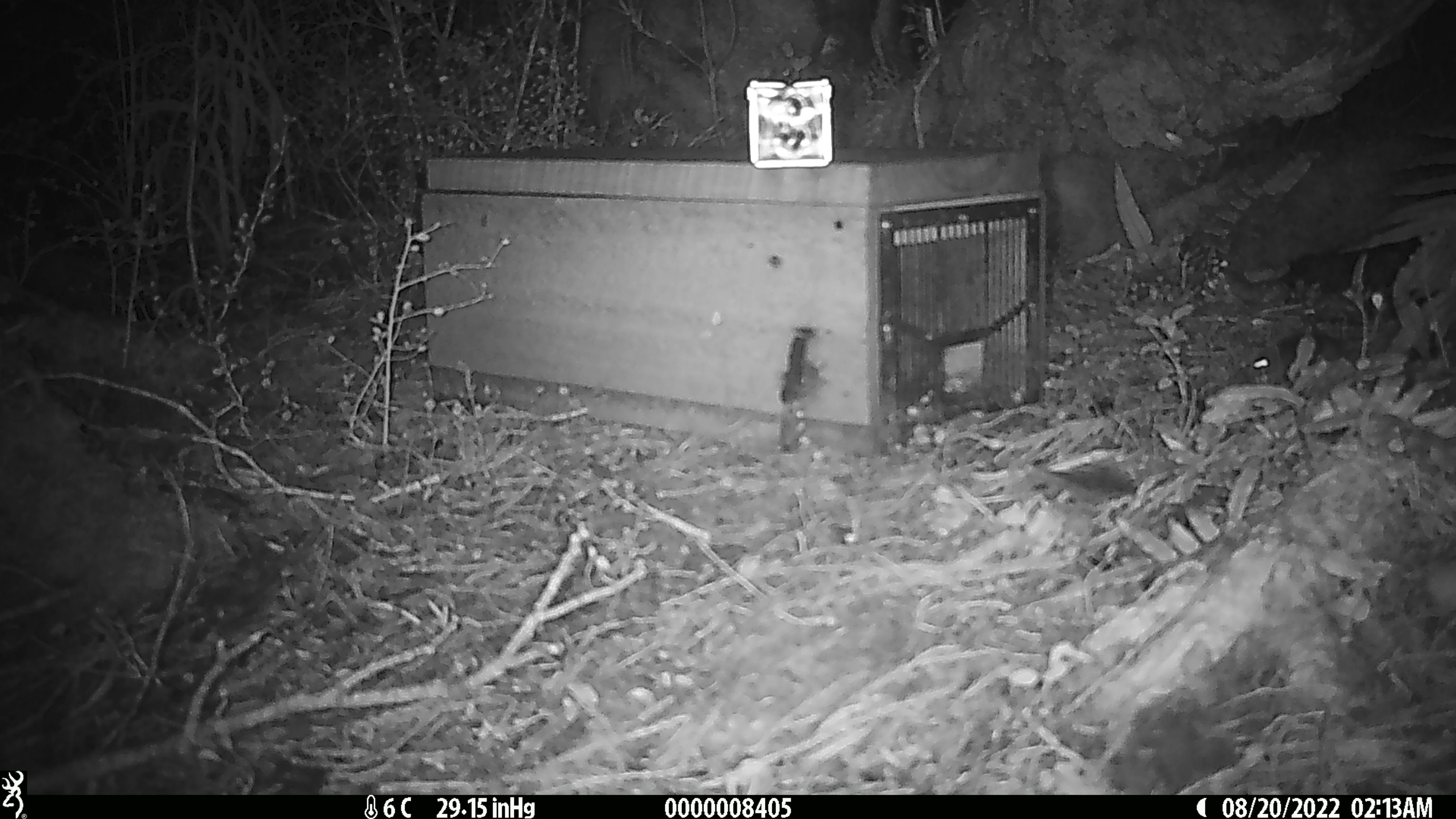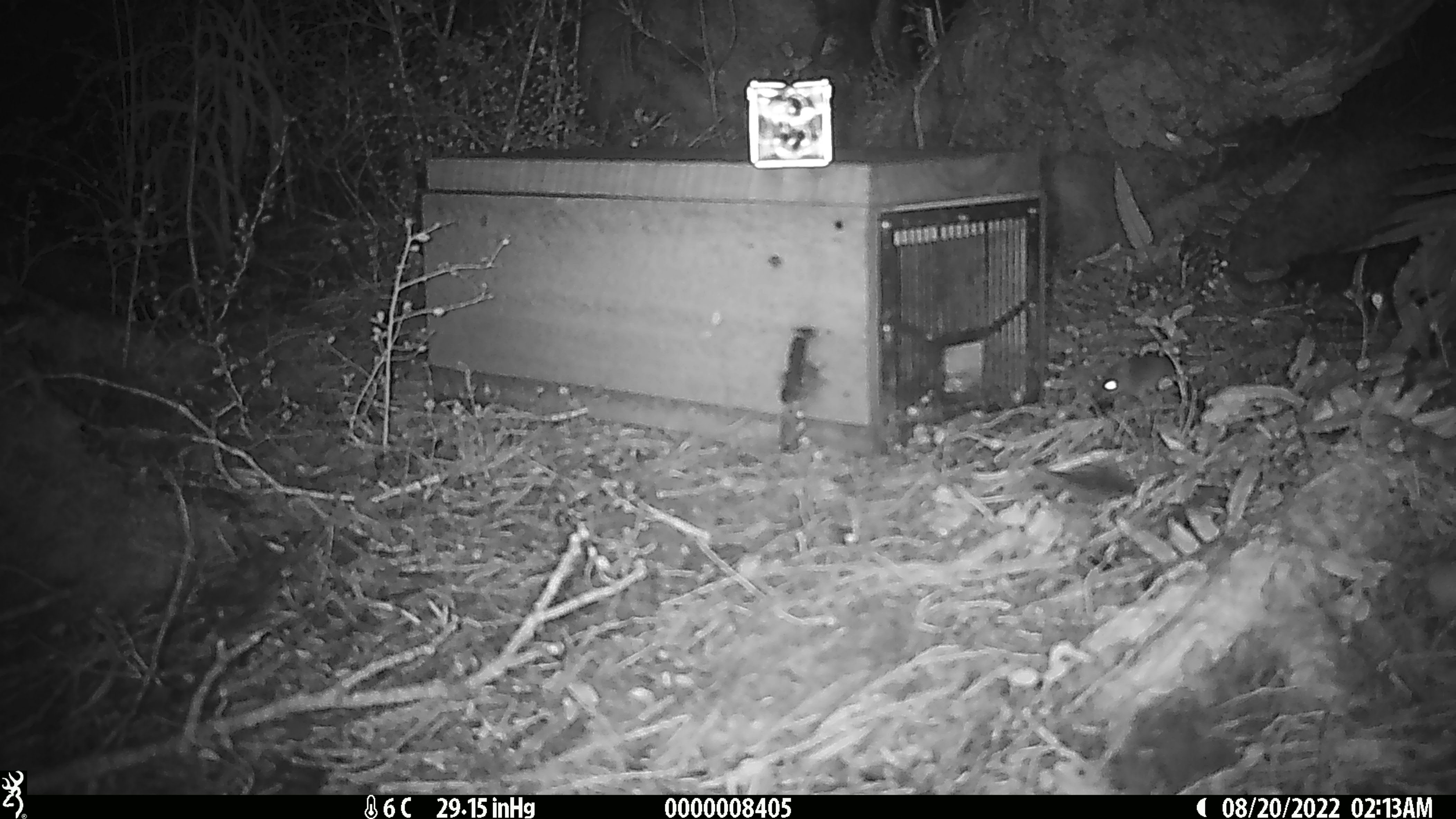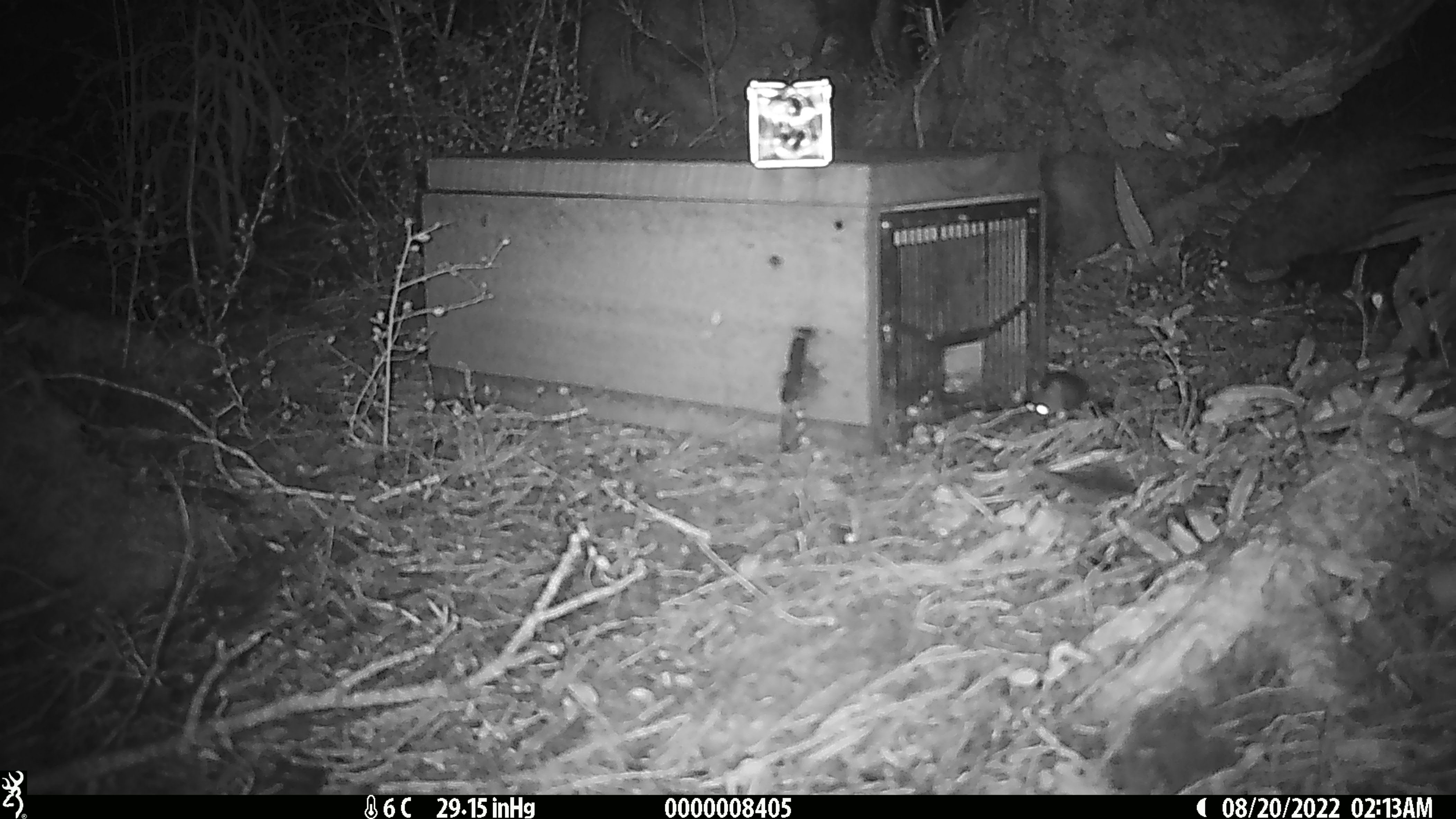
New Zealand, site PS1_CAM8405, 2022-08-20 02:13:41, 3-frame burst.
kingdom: Animalia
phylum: Chordata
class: Mammalia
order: Rodentia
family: Muridae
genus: Mus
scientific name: Mus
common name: mouse